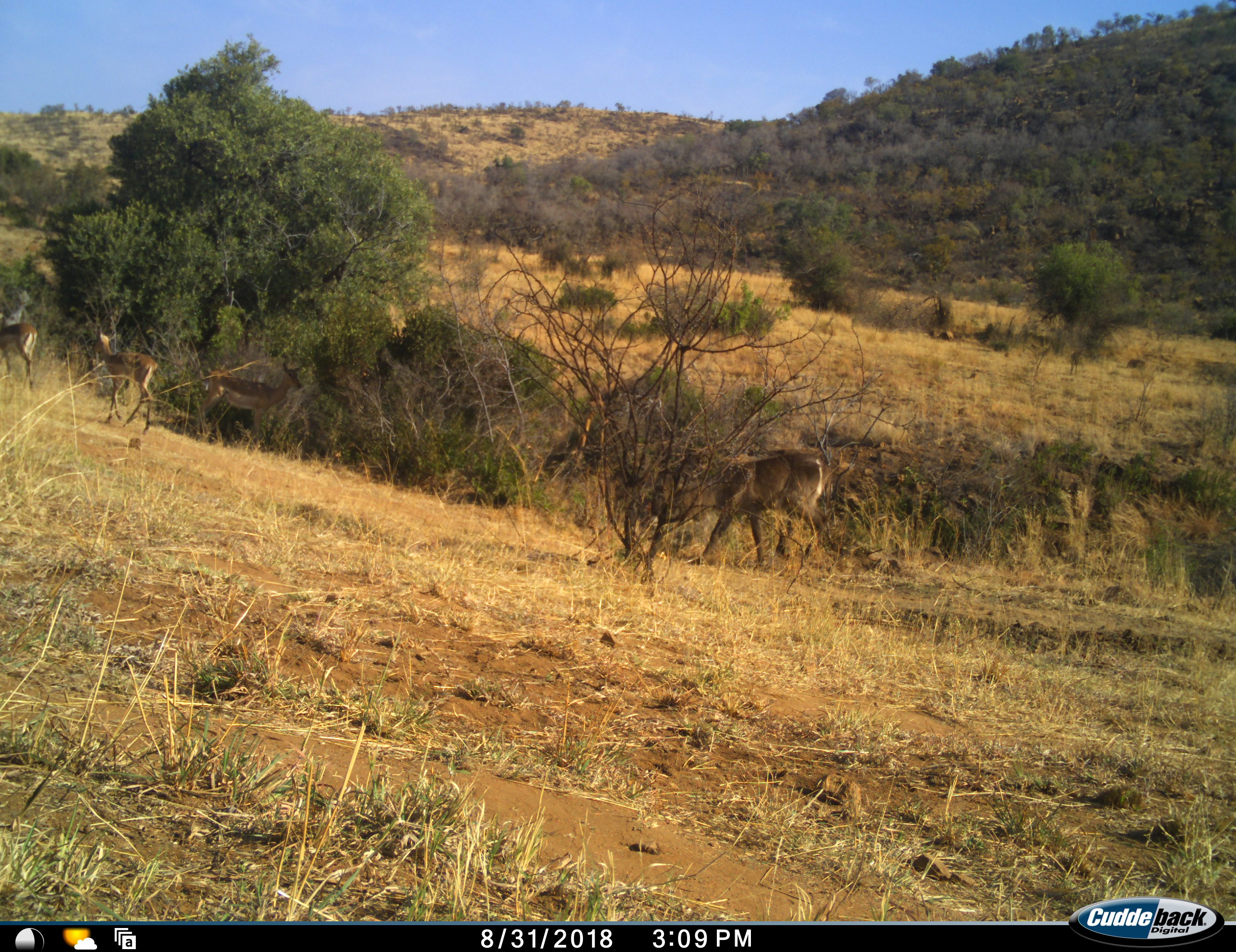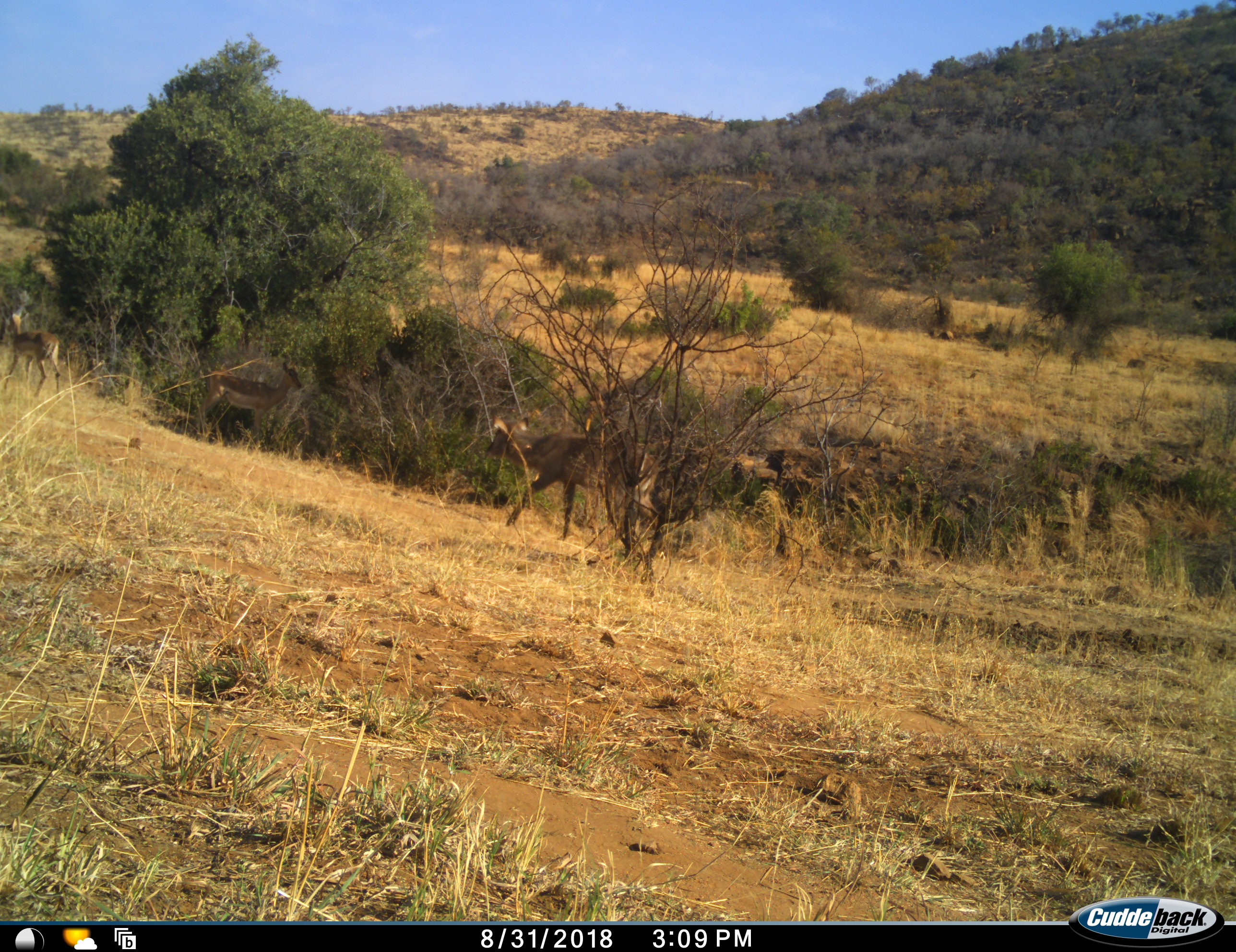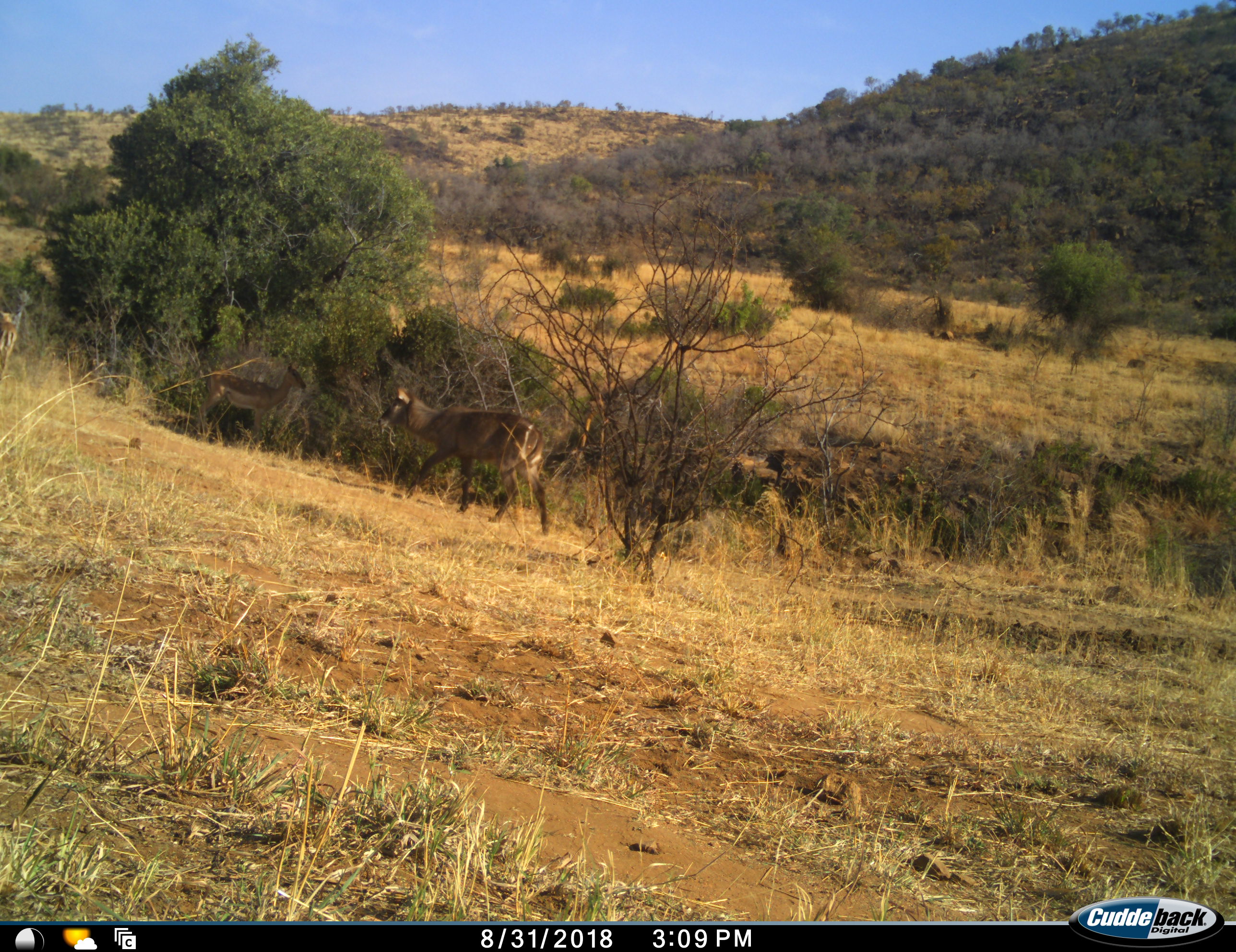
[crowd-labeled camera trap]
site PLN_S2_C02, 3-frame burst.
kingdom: Animalia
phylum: Chordata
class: Mammalia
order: Artiodactyla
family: Bovidae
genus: Aepyceros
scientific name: Aepyceros melampus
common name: impala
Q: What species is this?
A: Impala (Aepyceros melampus).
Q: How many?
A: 3.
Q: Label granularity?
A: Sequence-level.